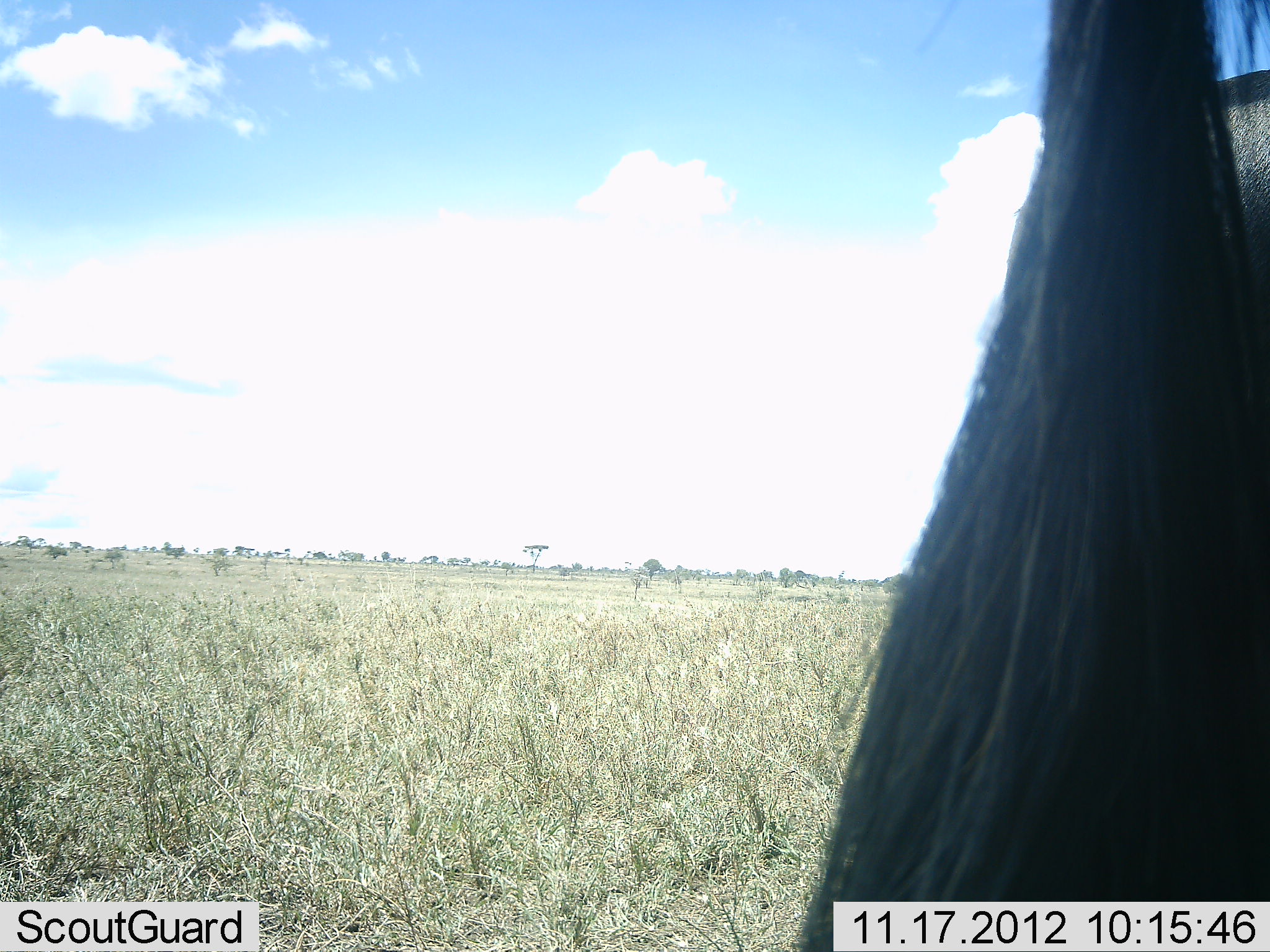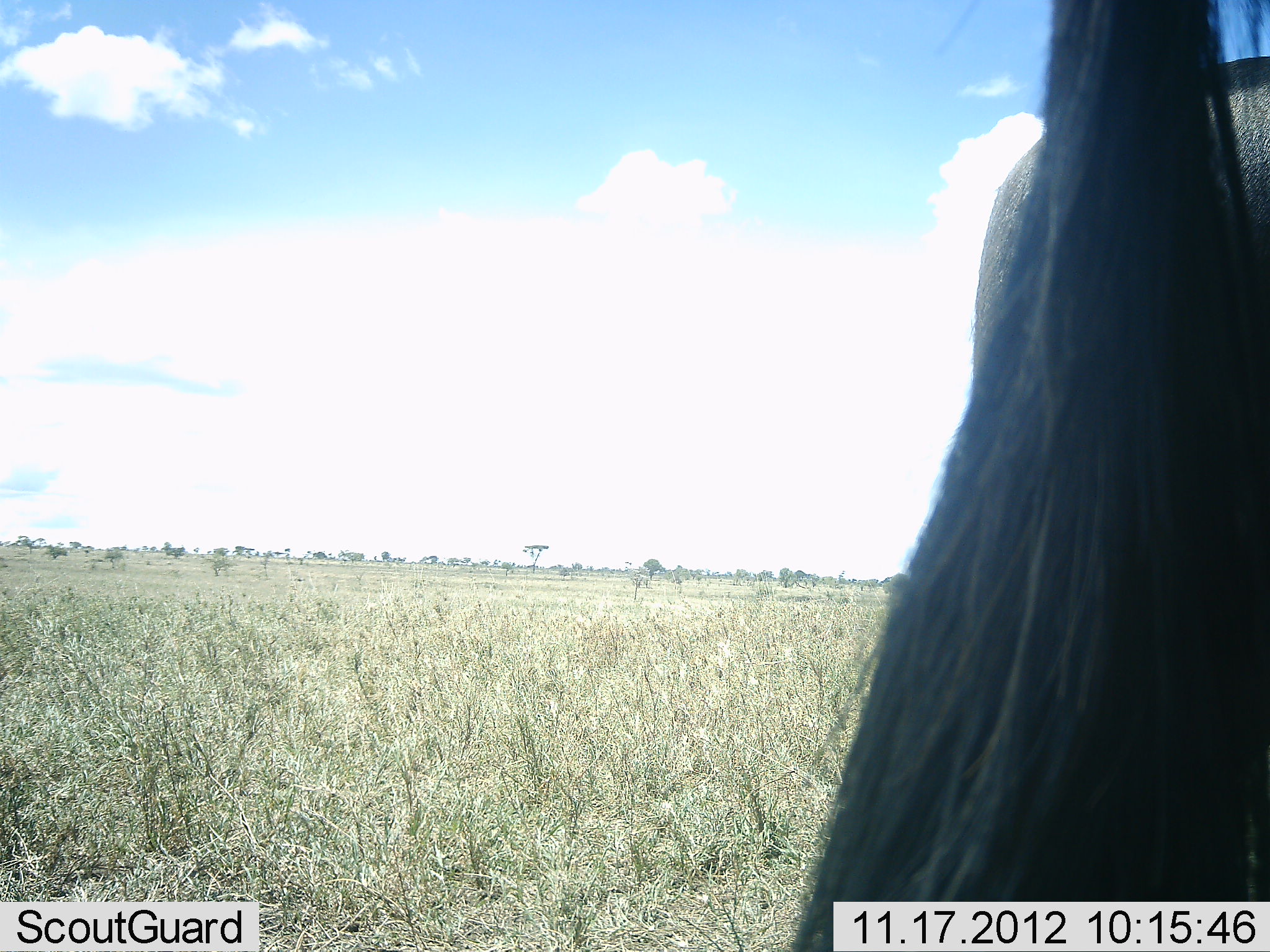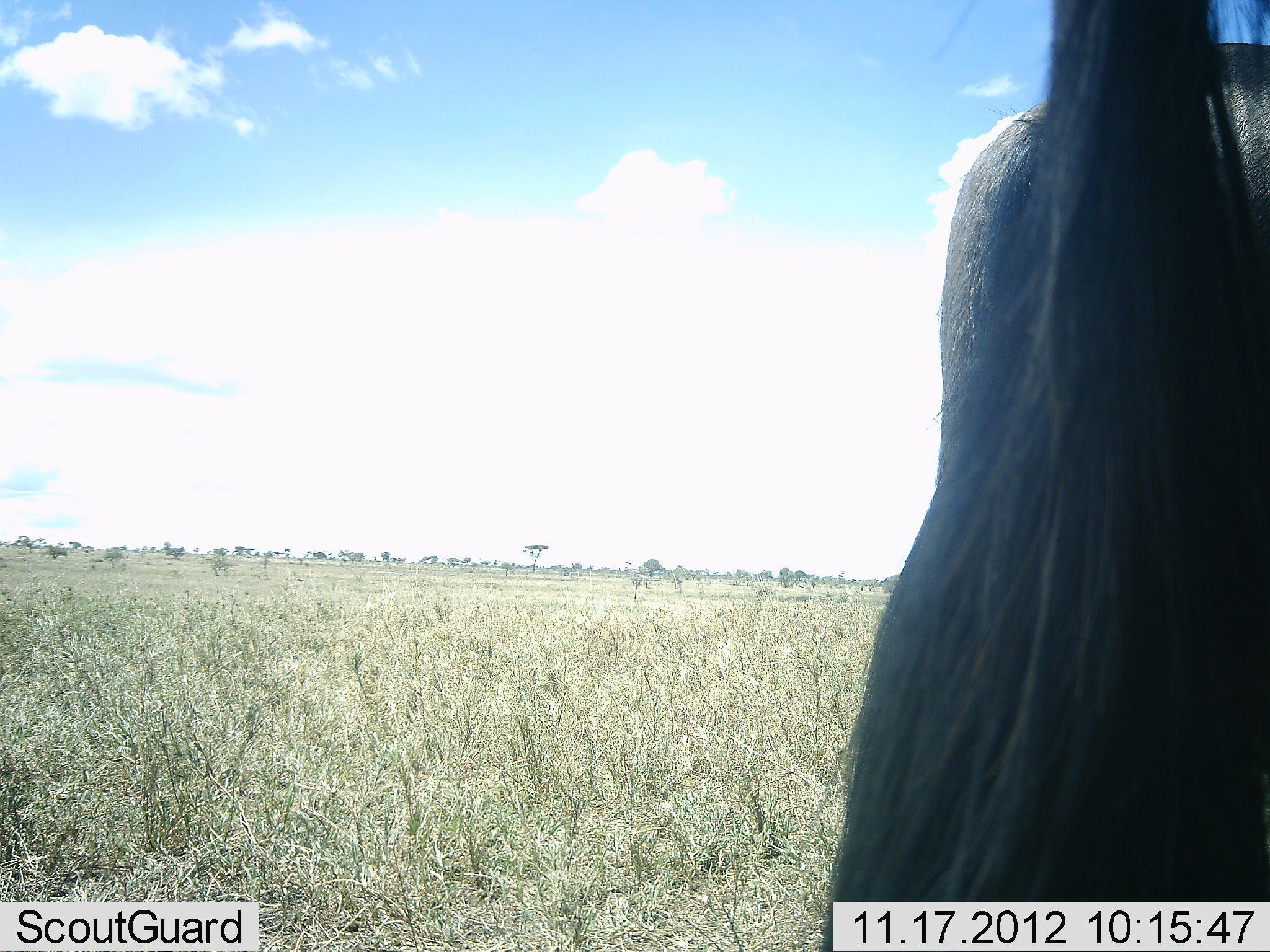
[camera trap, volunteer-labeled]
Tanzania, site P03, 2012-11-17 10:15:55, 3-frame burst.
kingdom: Animalia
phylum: Chordata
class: Mammalia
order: Artiodactyla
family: Bovidae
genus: Connochaetes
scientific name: Connochaetes taurinus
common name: blue wildebeest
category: wildebeest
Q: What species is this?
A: Wildebeest (blue wildebeest) (Connochaetes taurinus).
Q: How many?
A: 1.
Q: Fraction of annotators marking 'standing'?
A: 100%.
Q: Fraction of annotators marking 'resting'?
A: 0%.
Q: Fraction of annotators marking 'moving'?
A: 0%.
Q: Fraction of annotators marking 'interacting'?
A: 0%.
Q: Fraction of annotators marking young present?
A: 0%.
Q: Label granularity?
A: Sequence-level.